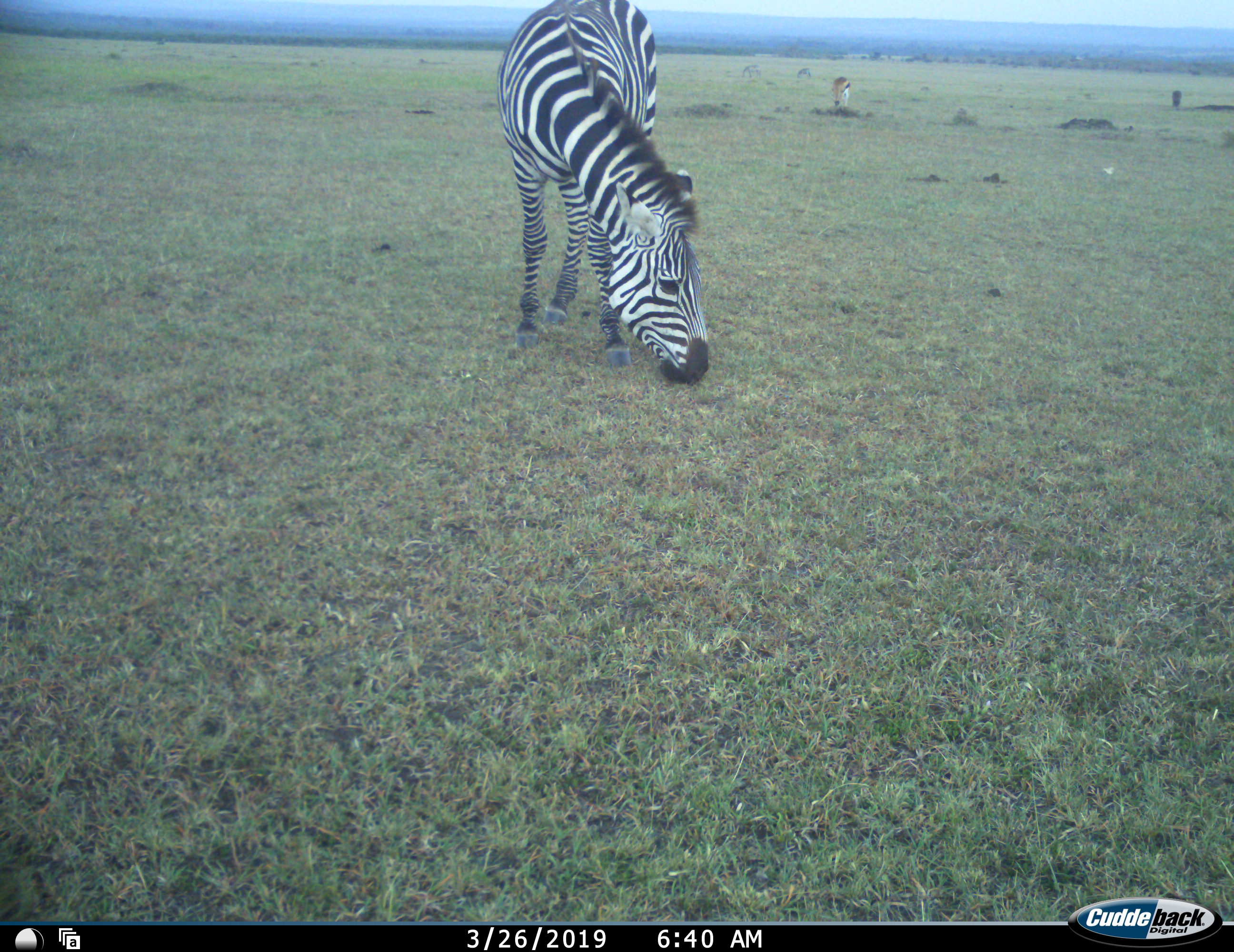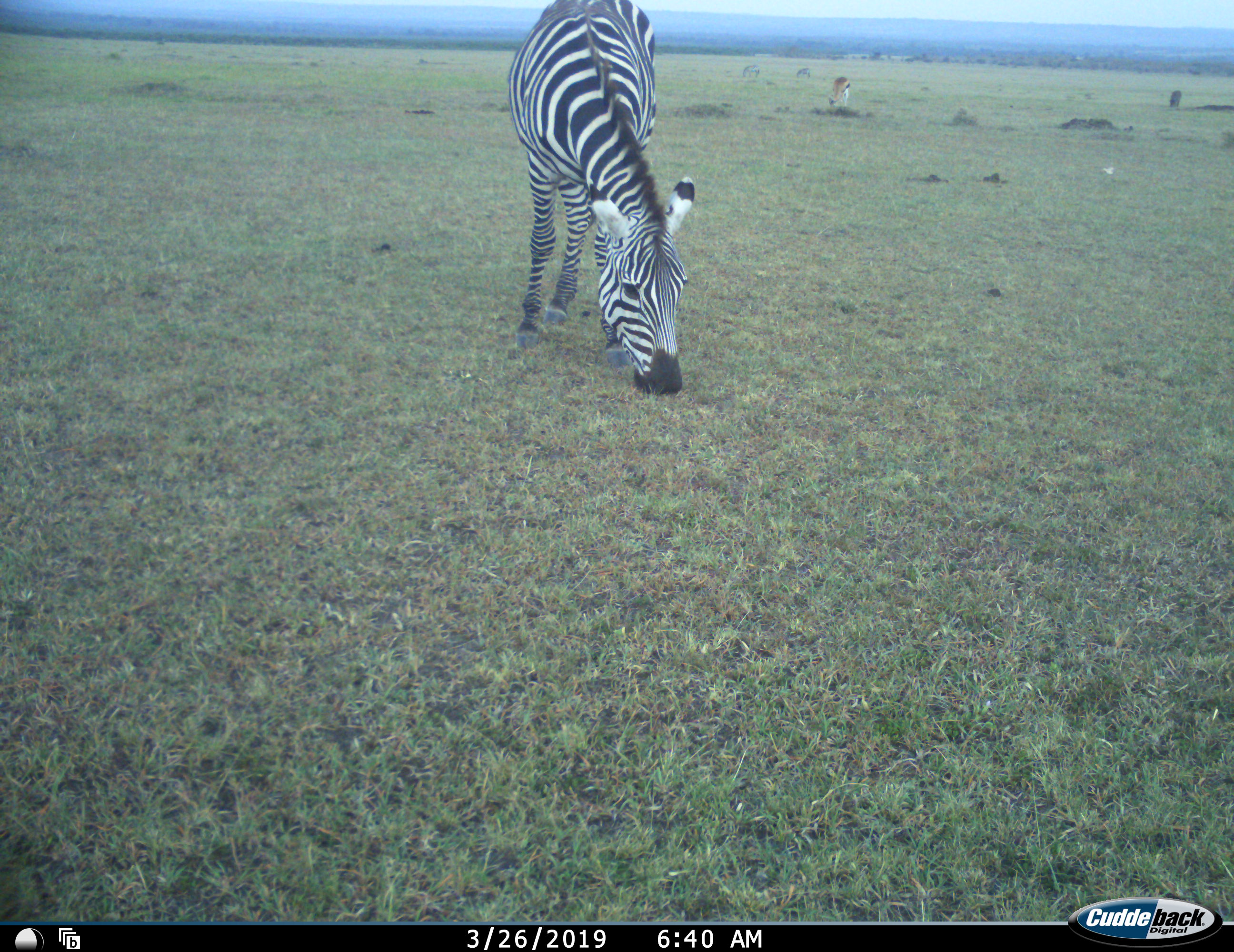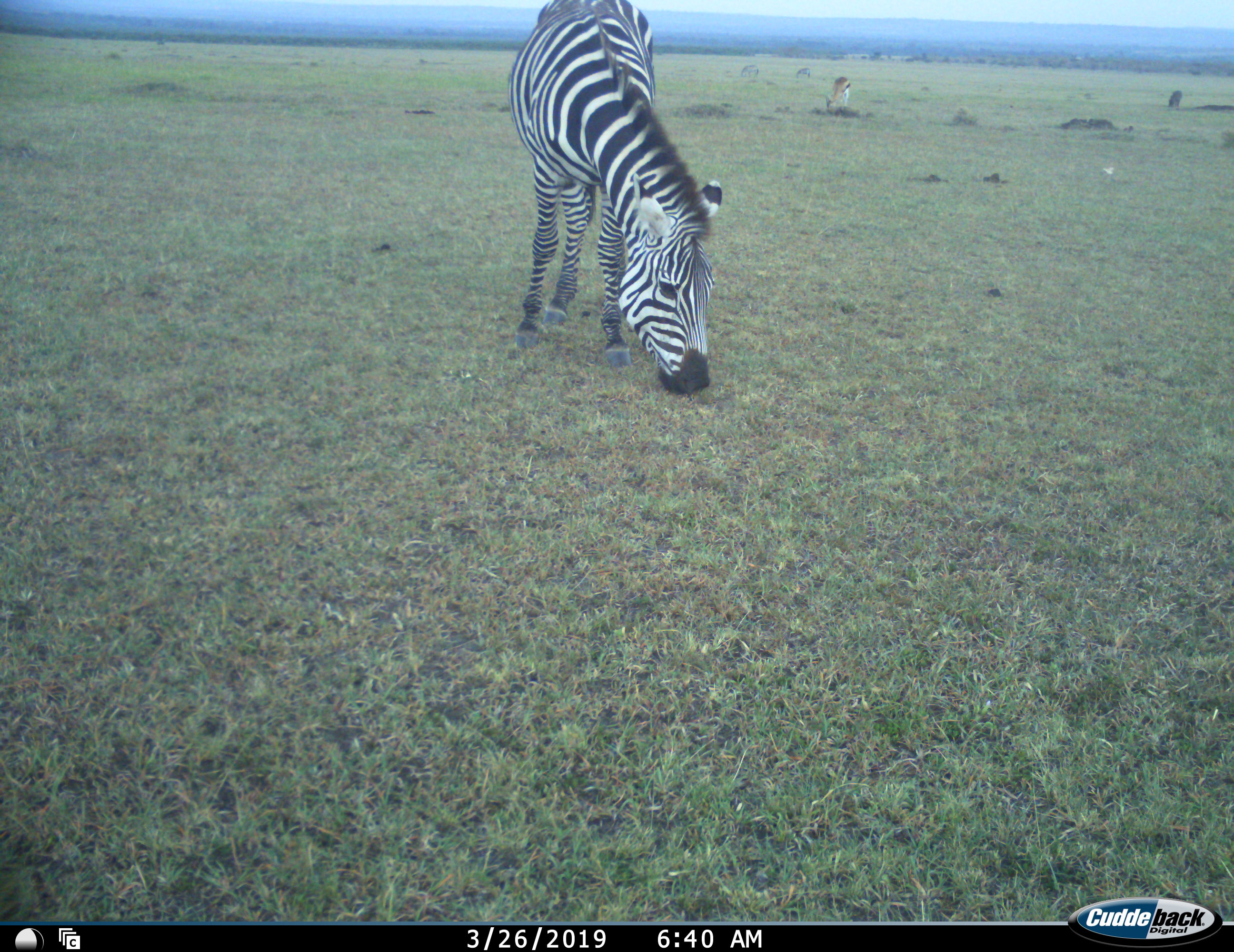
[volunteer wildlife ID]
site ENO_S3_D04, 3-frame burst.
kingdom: Animalia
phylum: Chordata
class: Mammalia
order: Artiodactyla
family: Bovidae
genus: Eudorcas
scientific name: Eudorcas thomsonii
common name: thomson's gazelle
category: gazellethomsons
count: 1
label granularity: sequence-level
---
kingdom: Animalia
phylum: Chordata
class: Mammalia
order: Perissodactyla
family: Equidae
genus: Equus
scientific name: Equus quagga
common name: plains zebra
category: zebraplains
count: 3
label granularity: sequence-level